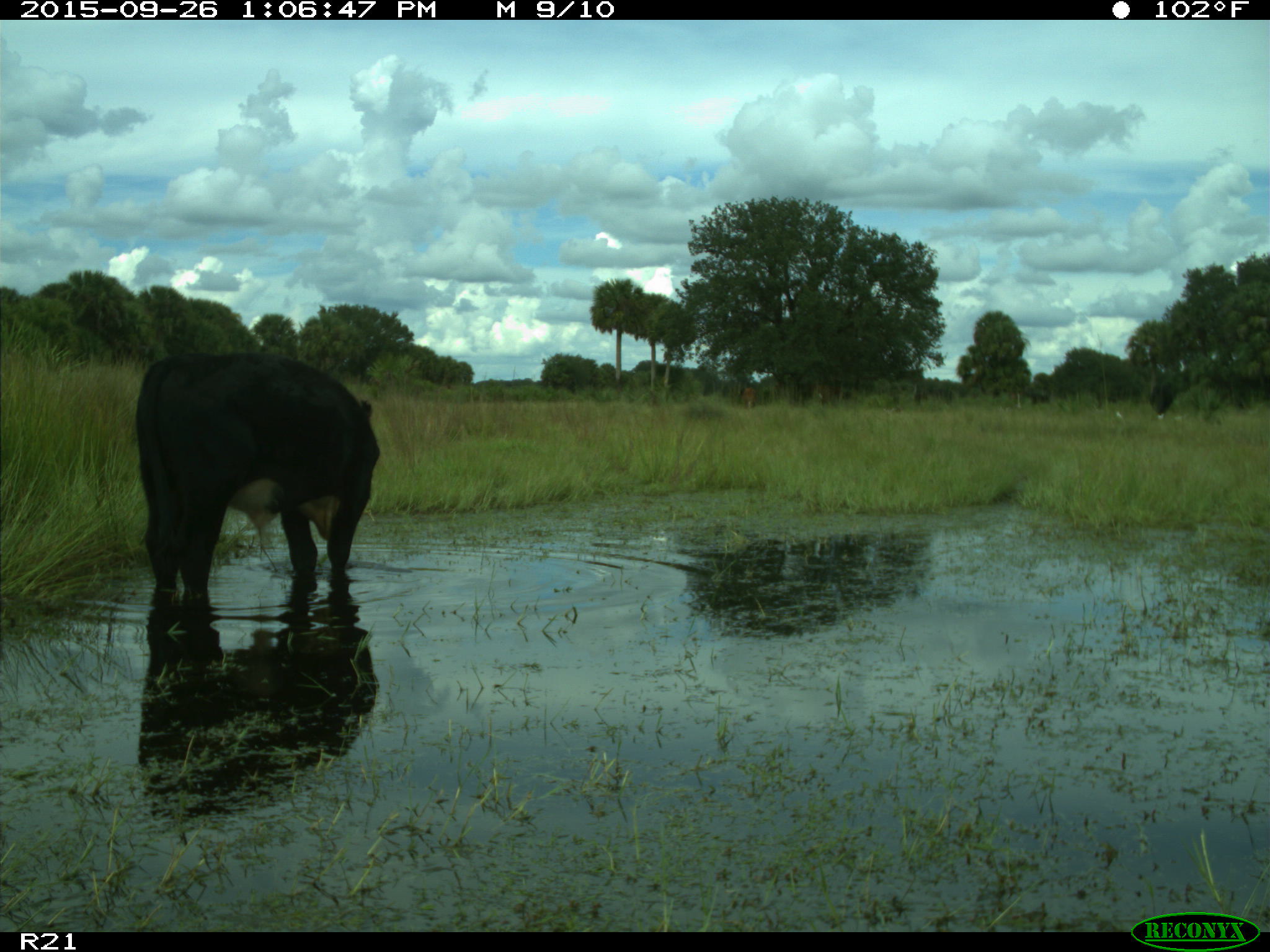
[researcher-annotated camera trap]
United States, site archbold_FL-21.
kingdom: Animalia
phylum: Chordata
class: Mammalia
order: Artiodactyla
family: Bovidae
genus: Bos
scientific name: Bos taurus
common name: domestic cow